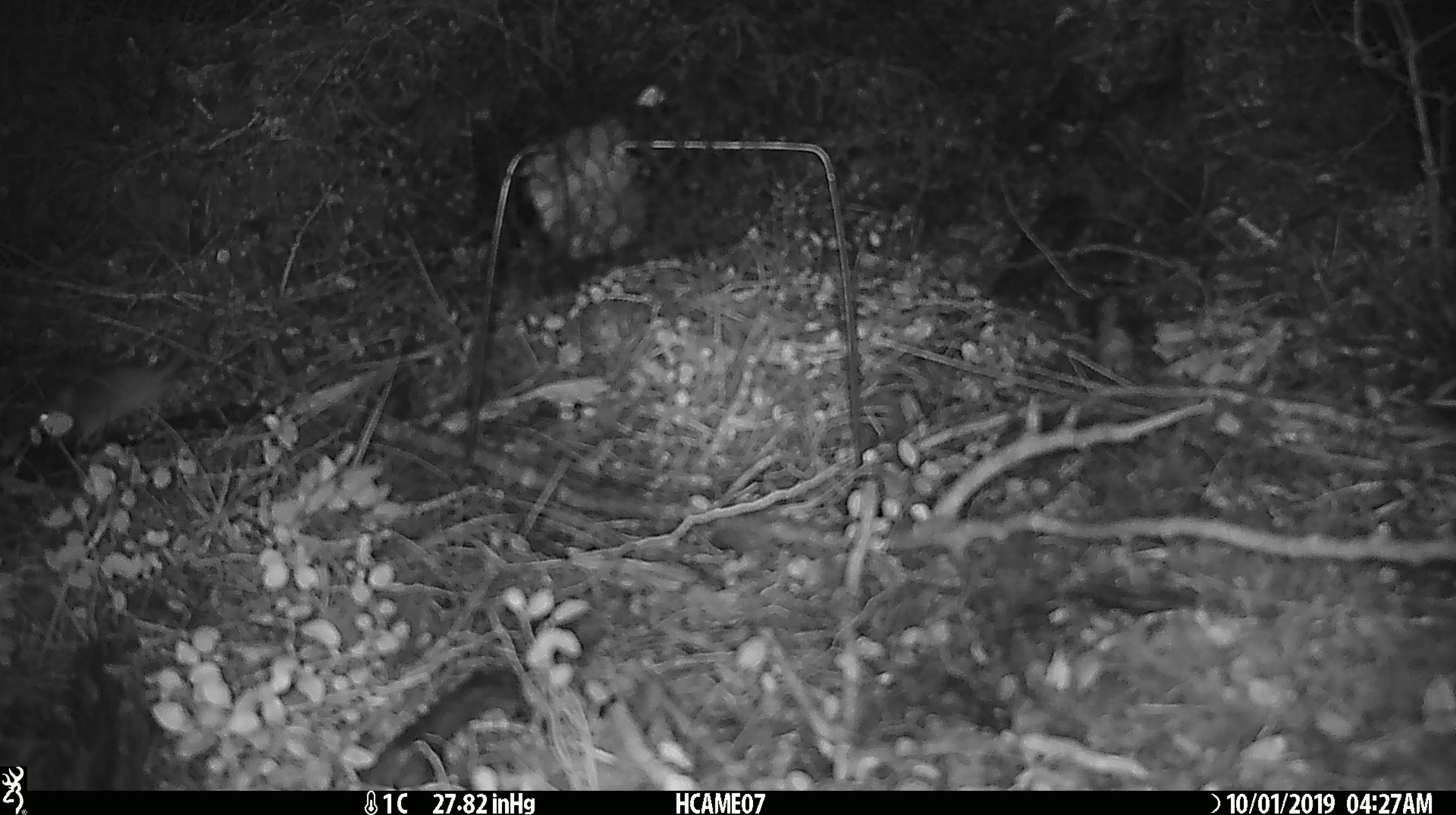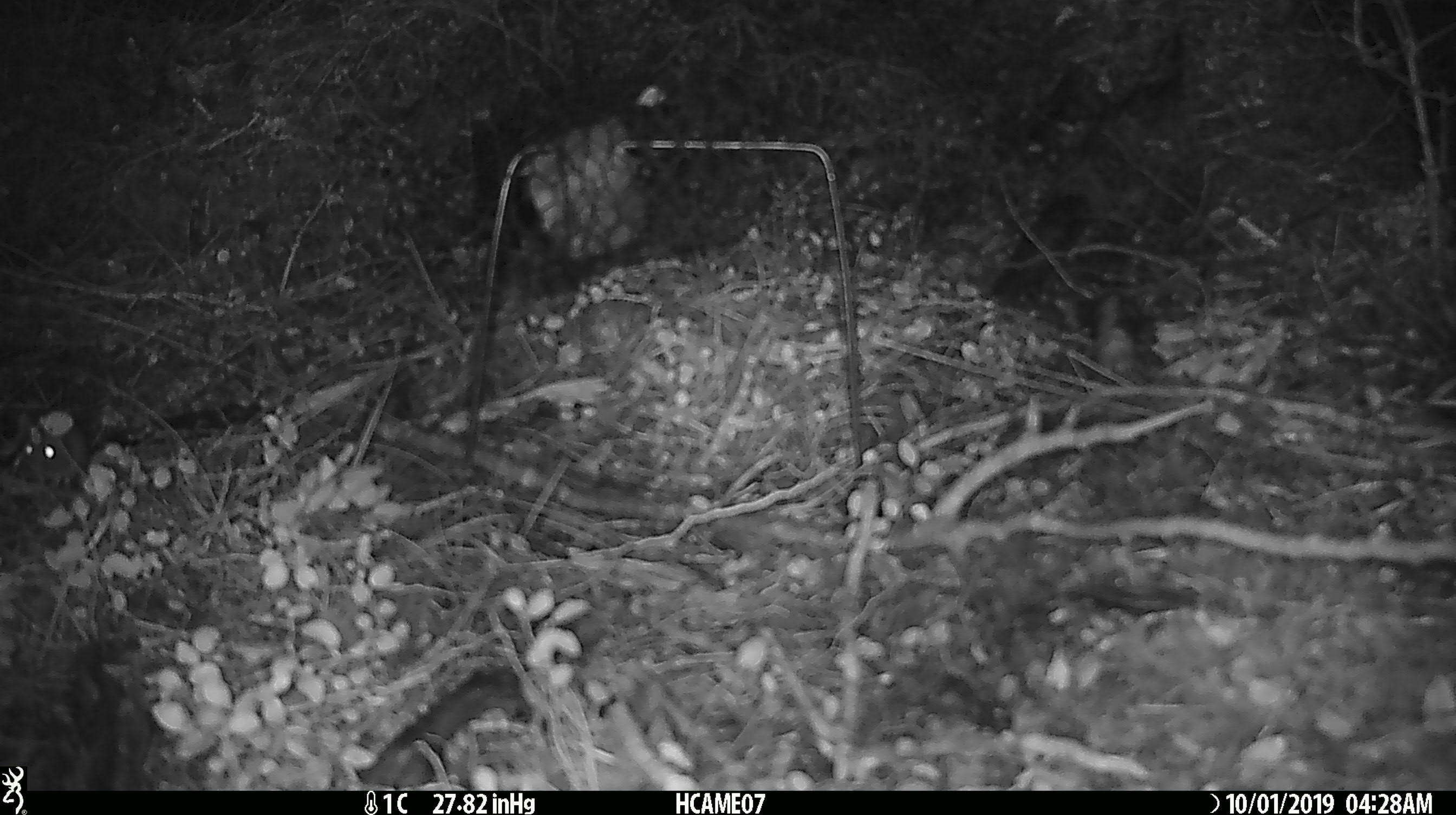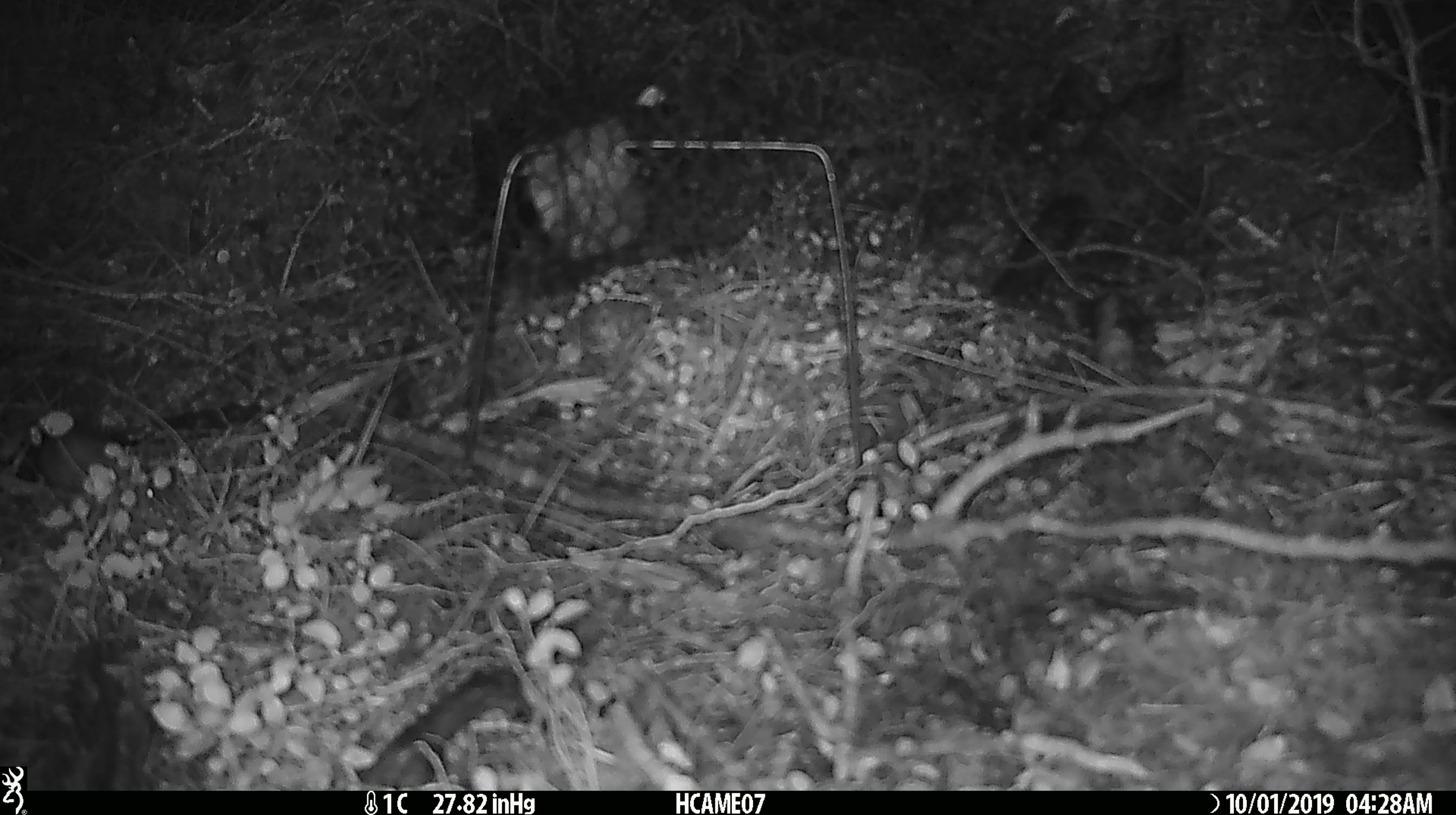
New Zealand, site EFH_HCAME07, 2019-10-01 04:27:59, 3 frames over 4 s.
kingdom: Animalia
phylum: Chordata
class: Mammalia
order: Rodentia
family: Muridae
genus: Mus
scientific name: Mus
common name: mouse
Mouse (Mus).